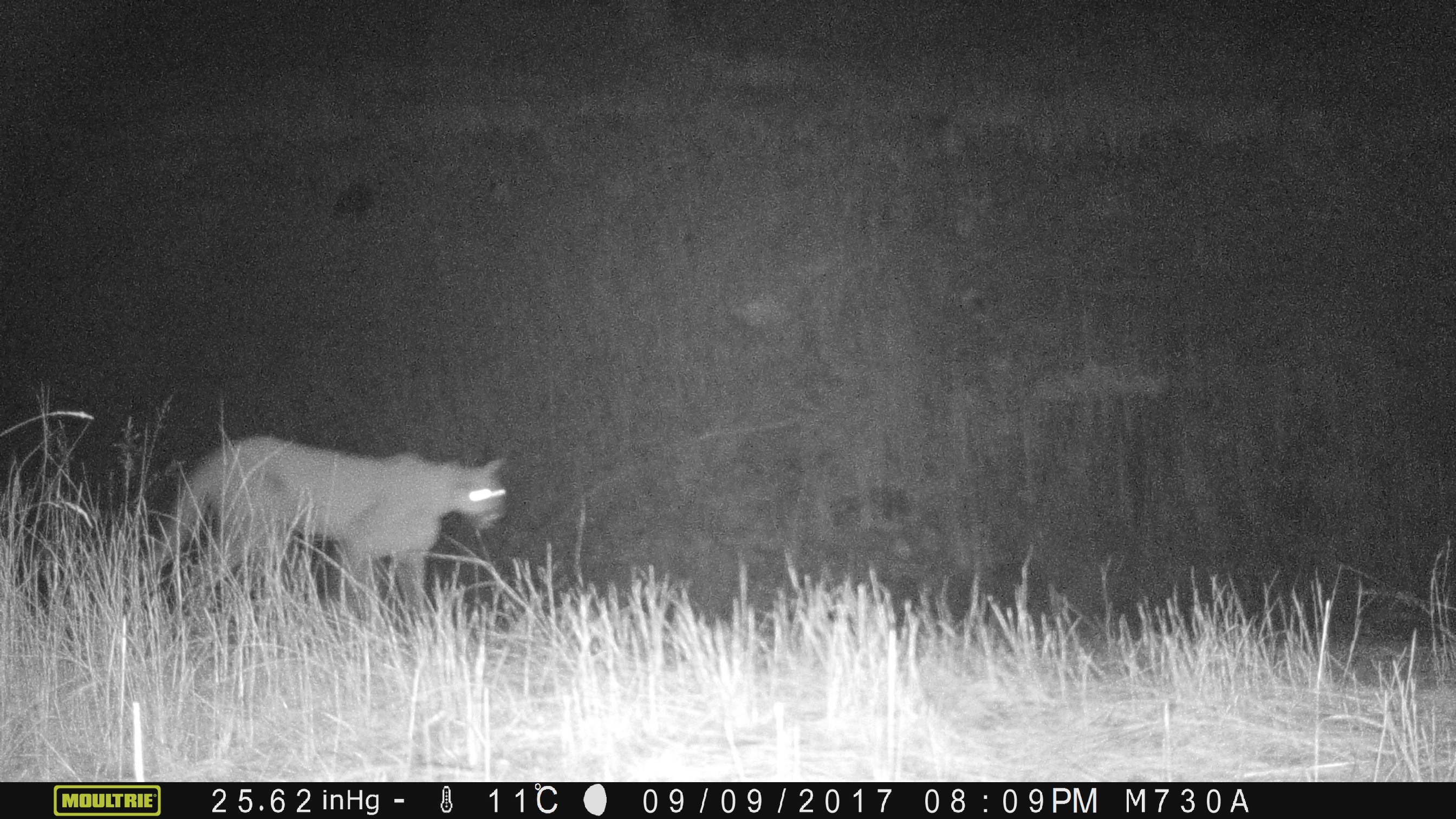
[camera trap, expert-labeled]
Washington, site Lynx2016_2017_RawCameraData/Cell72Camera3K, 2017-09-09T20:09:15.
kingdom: Animalia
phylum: Chordata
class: Mammalia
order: Carnivora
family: Felidae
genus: Puma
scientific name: Puma concolor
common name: mountain lion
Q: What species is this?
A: Puma concolor (mountain lion).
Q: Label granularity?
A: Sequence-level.